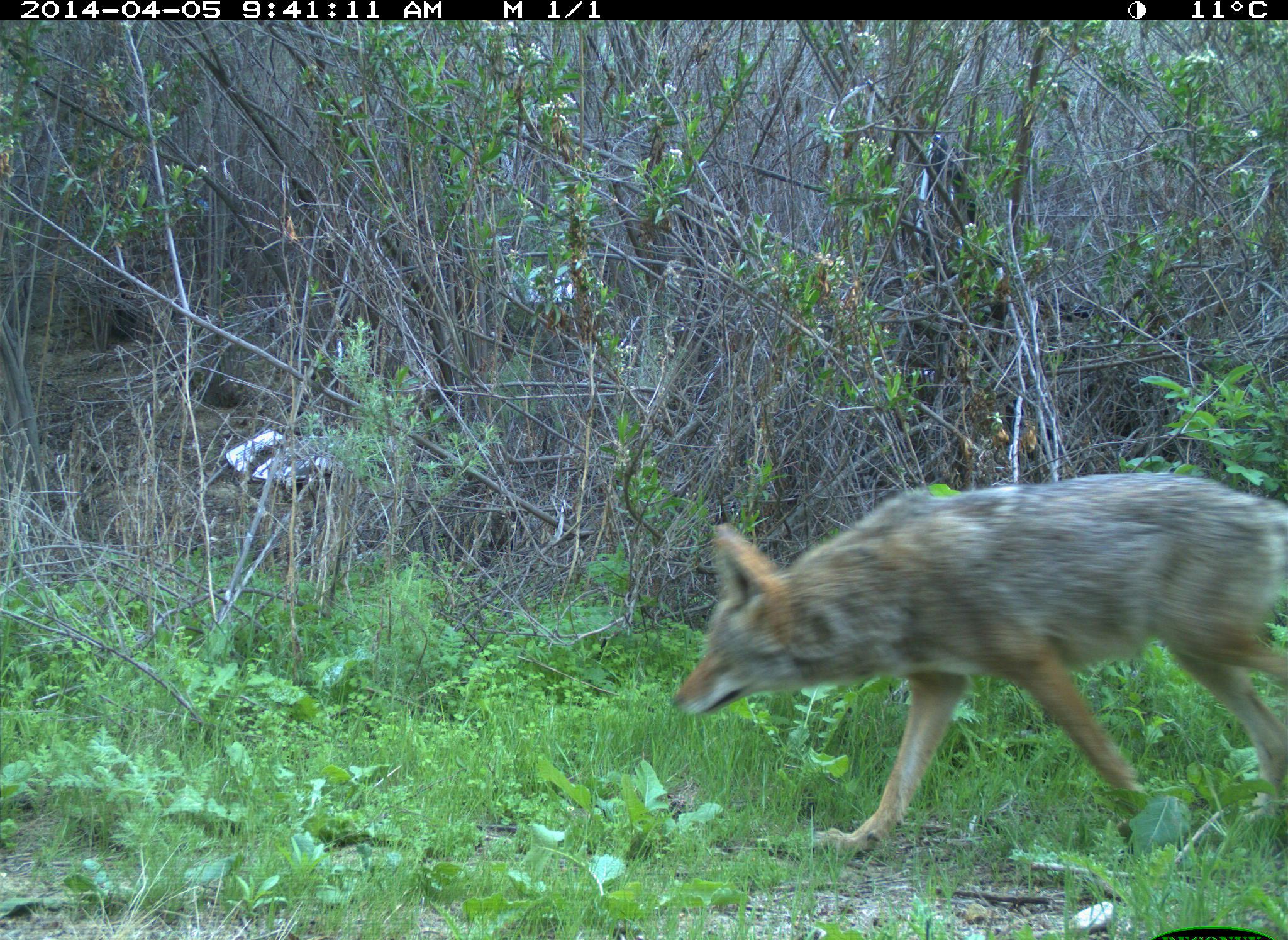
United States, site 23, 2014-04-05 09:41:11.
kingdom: Animalia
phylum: Chordata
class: Mammalia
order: Carnivora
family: Canidae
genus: Canis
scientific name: Canis latrans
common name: coyote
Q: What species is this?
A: Coyote (Canis latrans).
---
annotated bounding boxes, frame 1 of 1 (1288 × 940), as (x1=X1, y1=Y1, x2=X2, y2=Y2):
coyote: (x1=675, y1=475, x2=1288, y2=860)